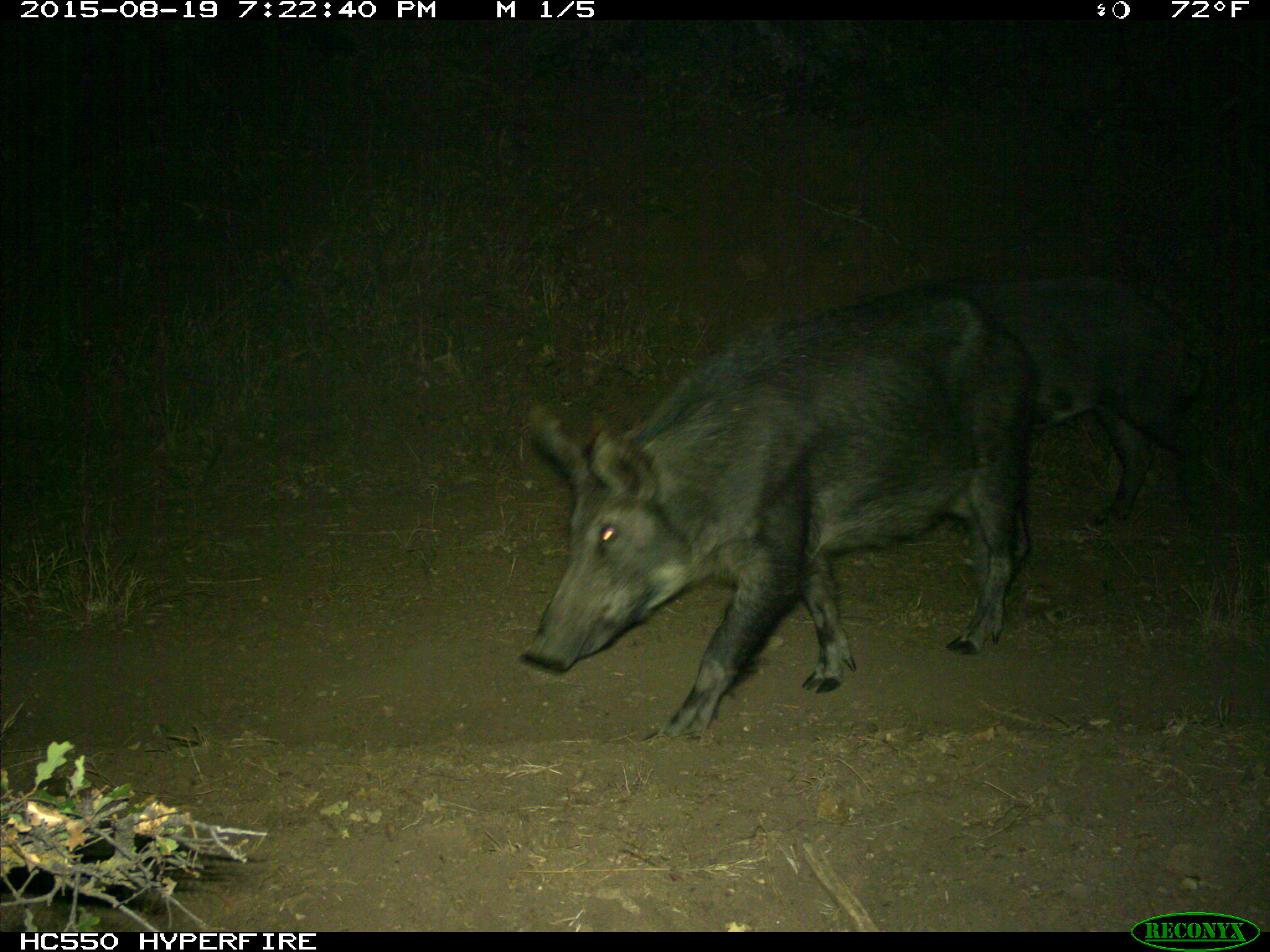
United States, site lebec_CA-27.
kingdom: Animalia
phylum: Chordata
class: Mammalia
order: Artiodactyla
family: Suidae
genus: Sus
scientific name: Sus scrofa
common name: wild boar